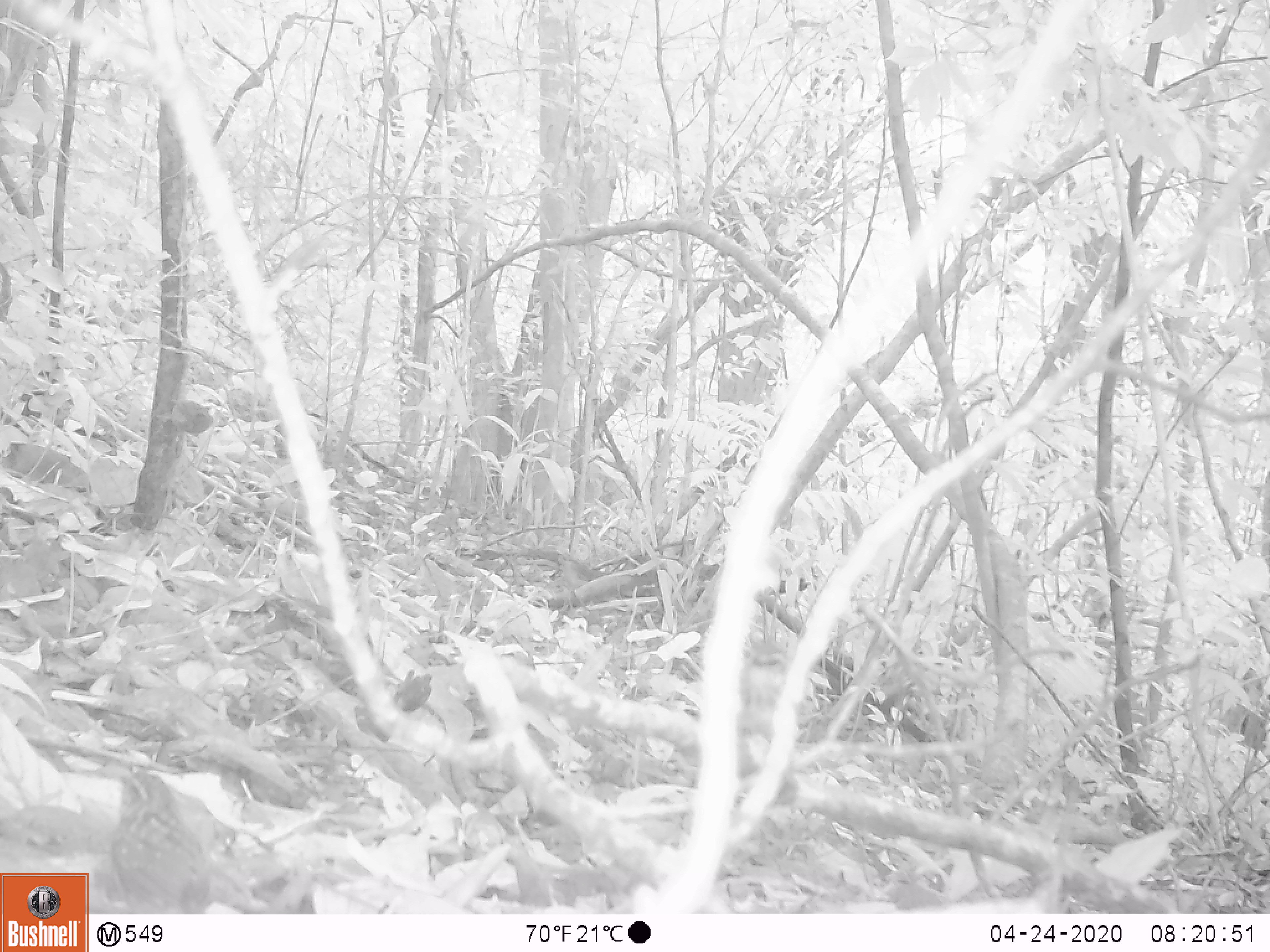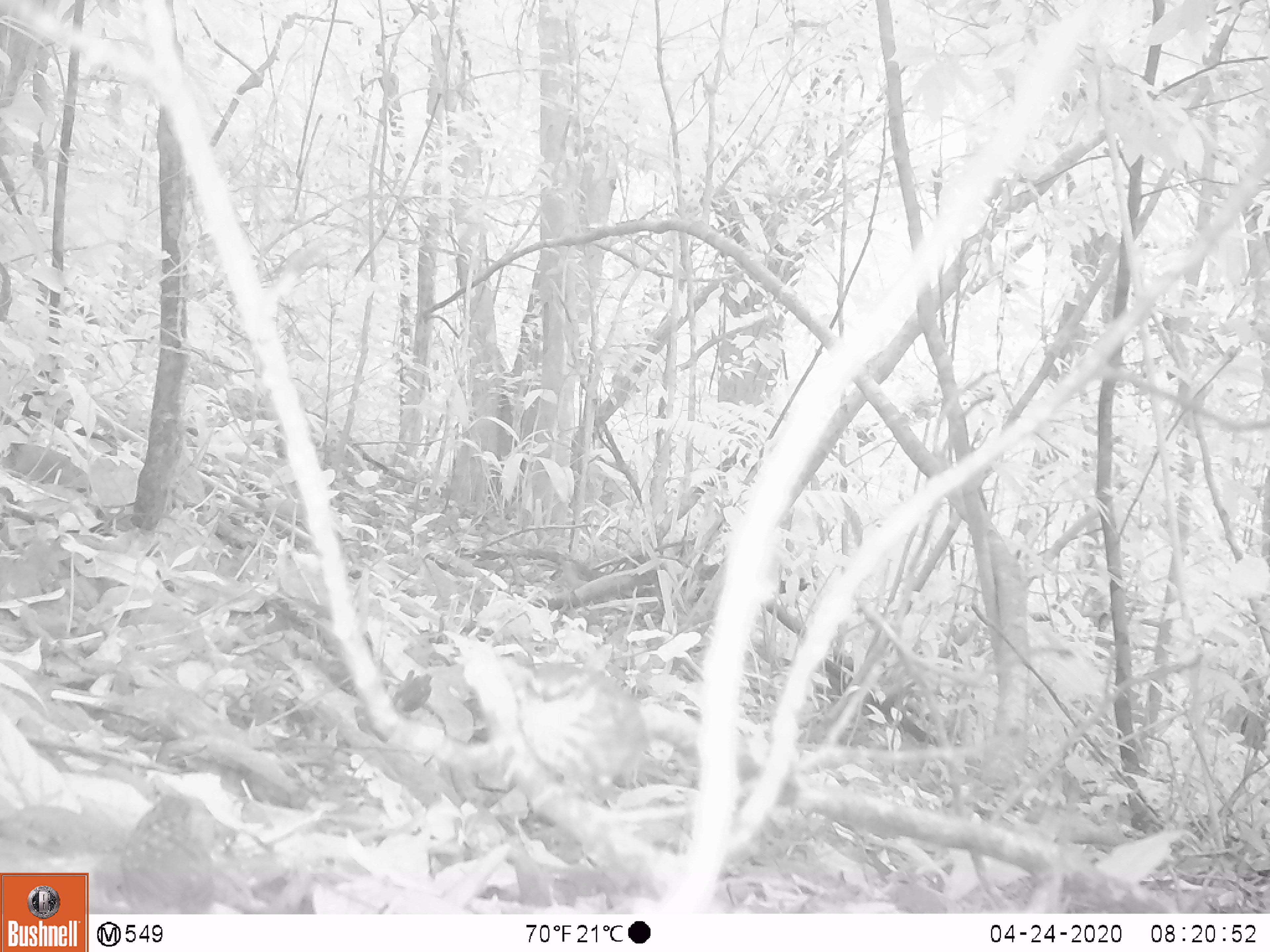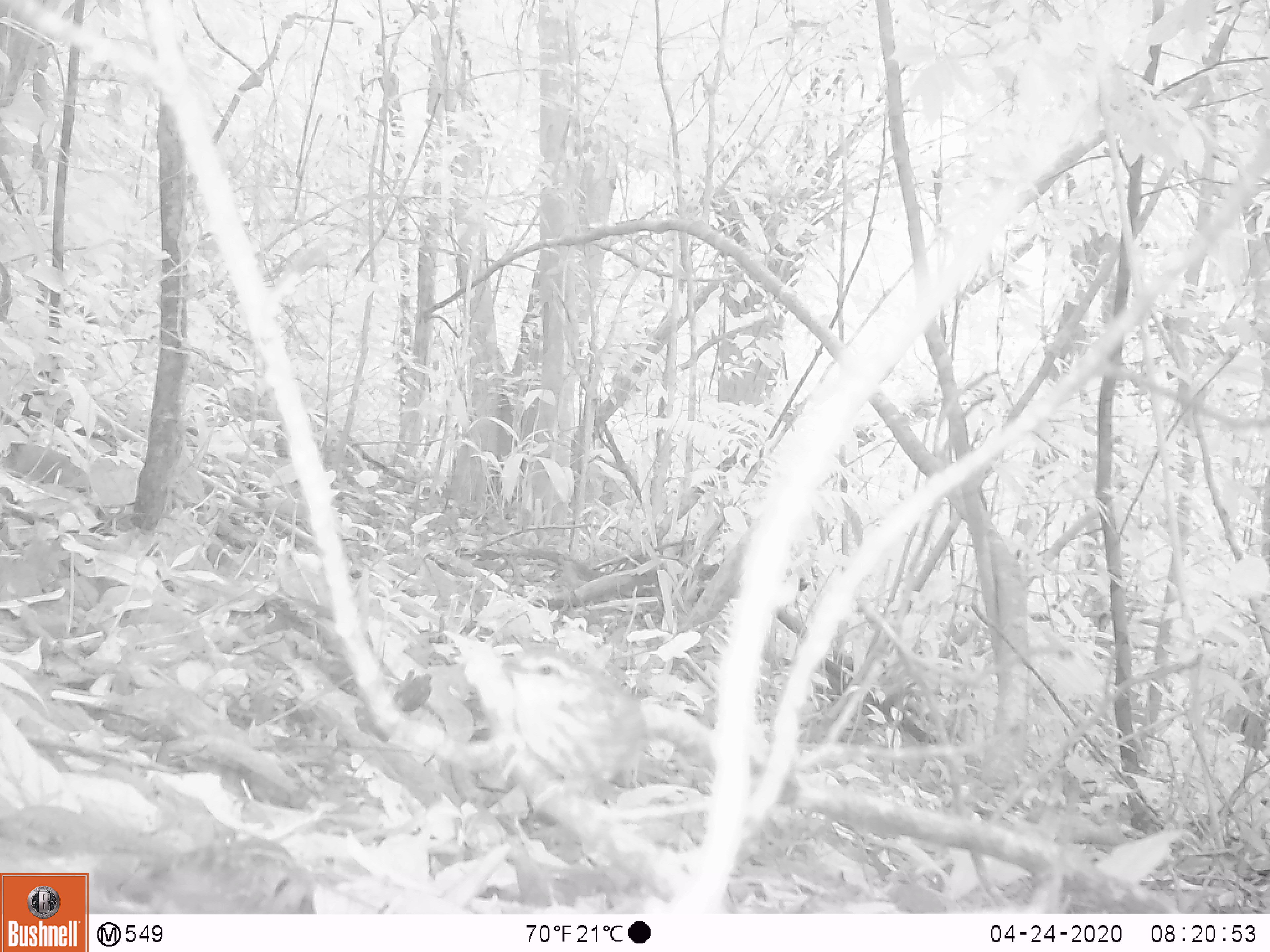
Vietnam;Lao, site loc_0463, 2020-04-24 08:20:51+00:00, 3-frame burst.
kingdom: Animalia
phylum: Chordata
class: Aves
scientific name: Aves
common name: bird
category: unidentified bird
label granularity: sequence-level